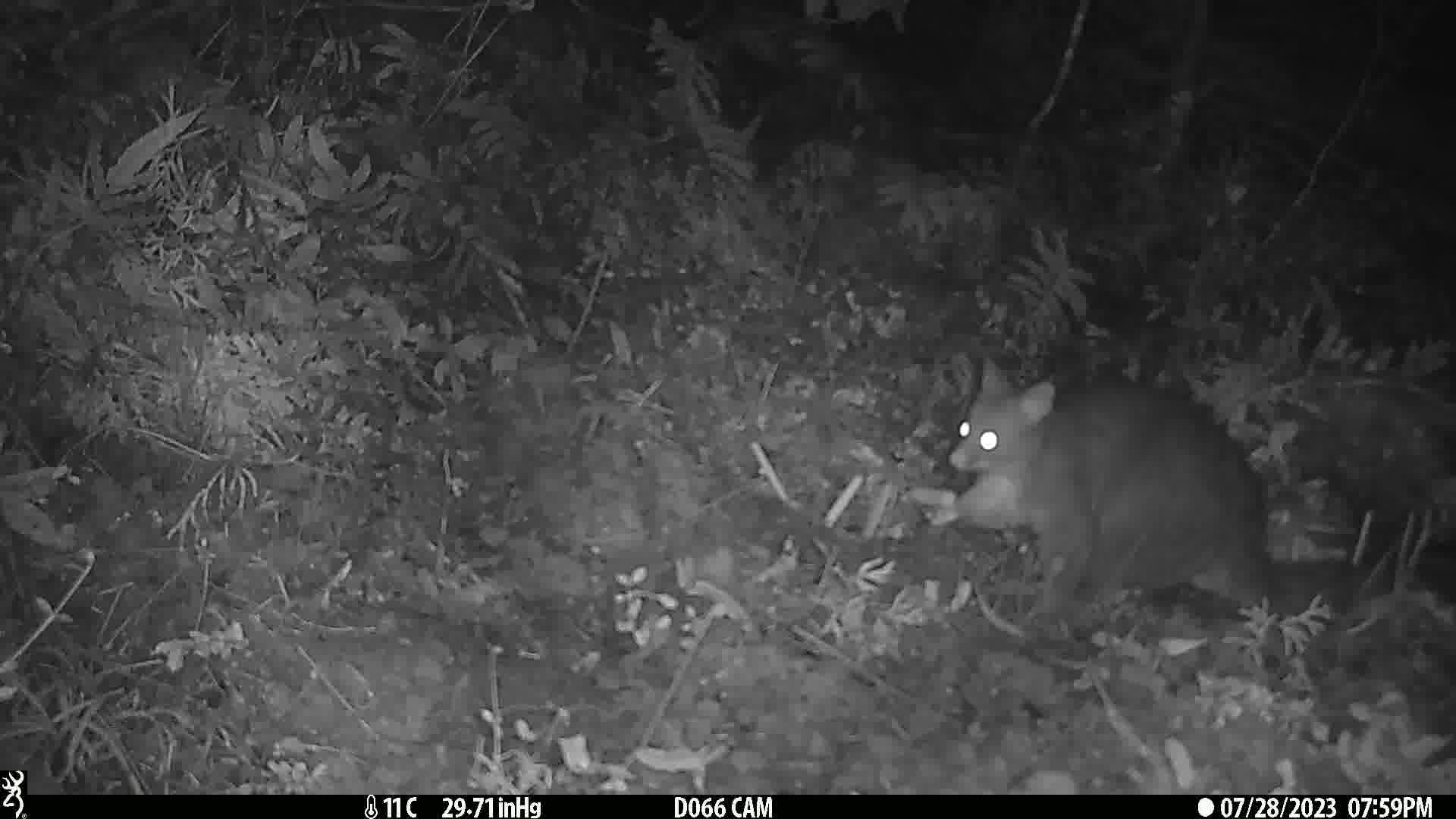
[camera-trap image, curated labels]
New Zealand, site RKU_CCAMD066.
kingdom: Animalia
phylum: Chordata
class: Mammalia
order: Diprotodontia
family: Phalangeridae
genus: Trichosurus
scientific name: Trichosurus vulpecula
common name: common brushtail possum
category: possum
Possum (common brushtail possum) (Trichosurus vulpecula).